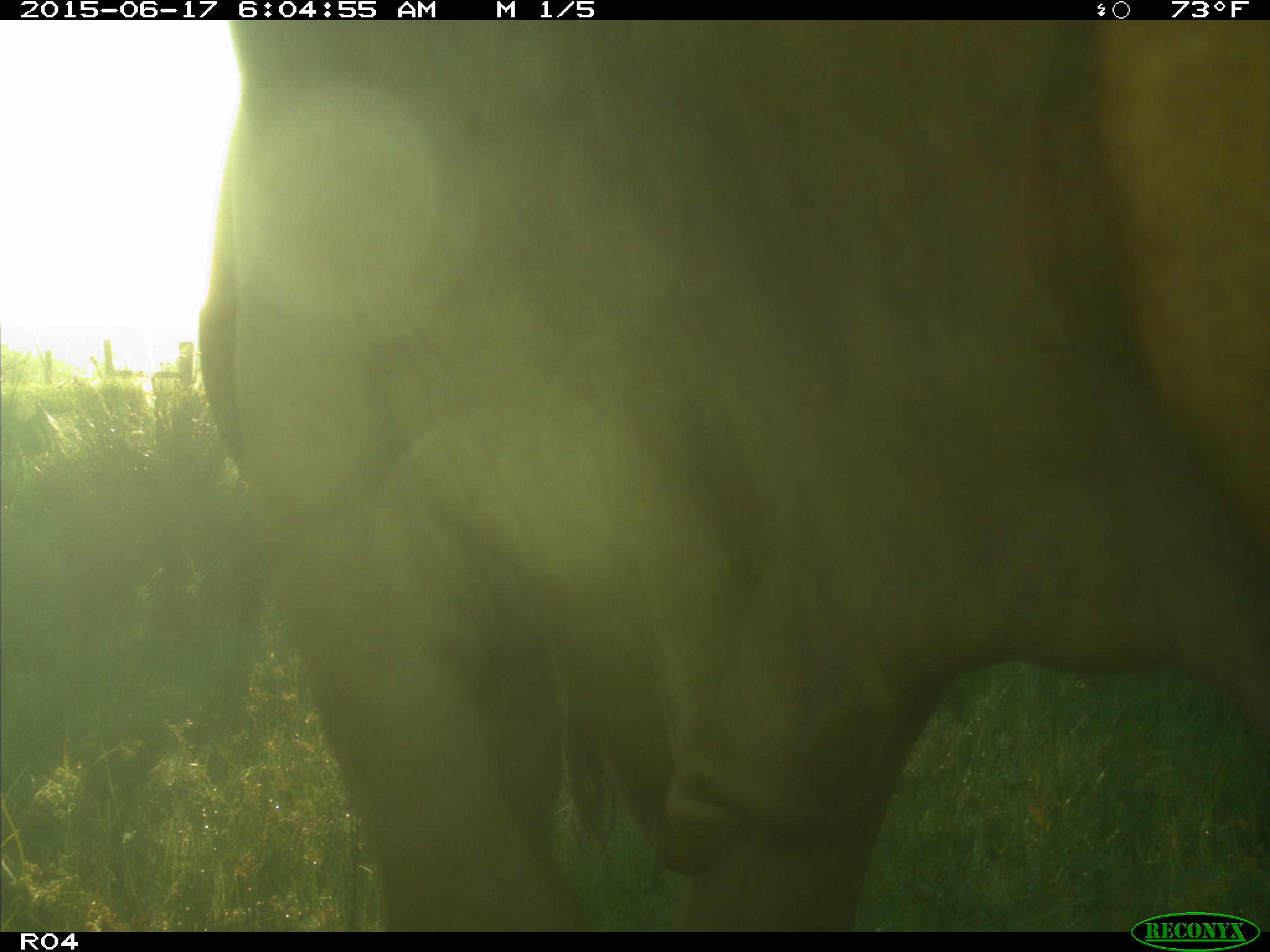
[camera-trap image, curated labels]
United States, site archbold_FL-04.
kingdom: Animalia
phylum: Chordata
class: Mammalia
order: Artiodactyla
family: Bovidae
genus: Bos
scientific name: Bos taurus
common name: domestic cow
Bos taurus (domestic cow).